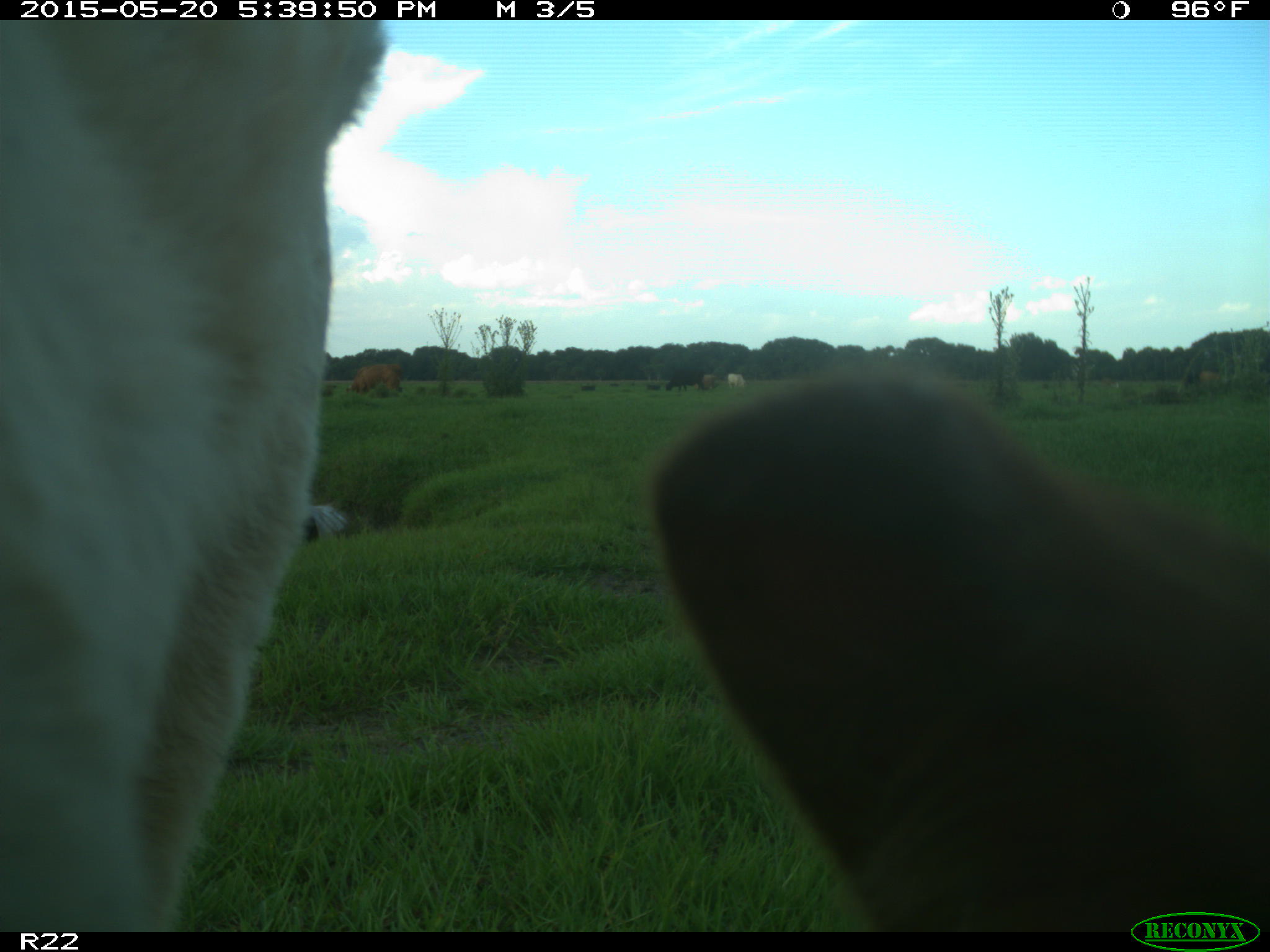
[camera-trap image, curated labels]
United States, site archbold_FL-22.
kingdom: Animalia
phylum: Chordata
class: Mammalia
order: Artiodactyla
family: Bovidae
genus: Bos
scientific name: Bos taurus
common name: domestic cow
Bos taurus (domestic cow).